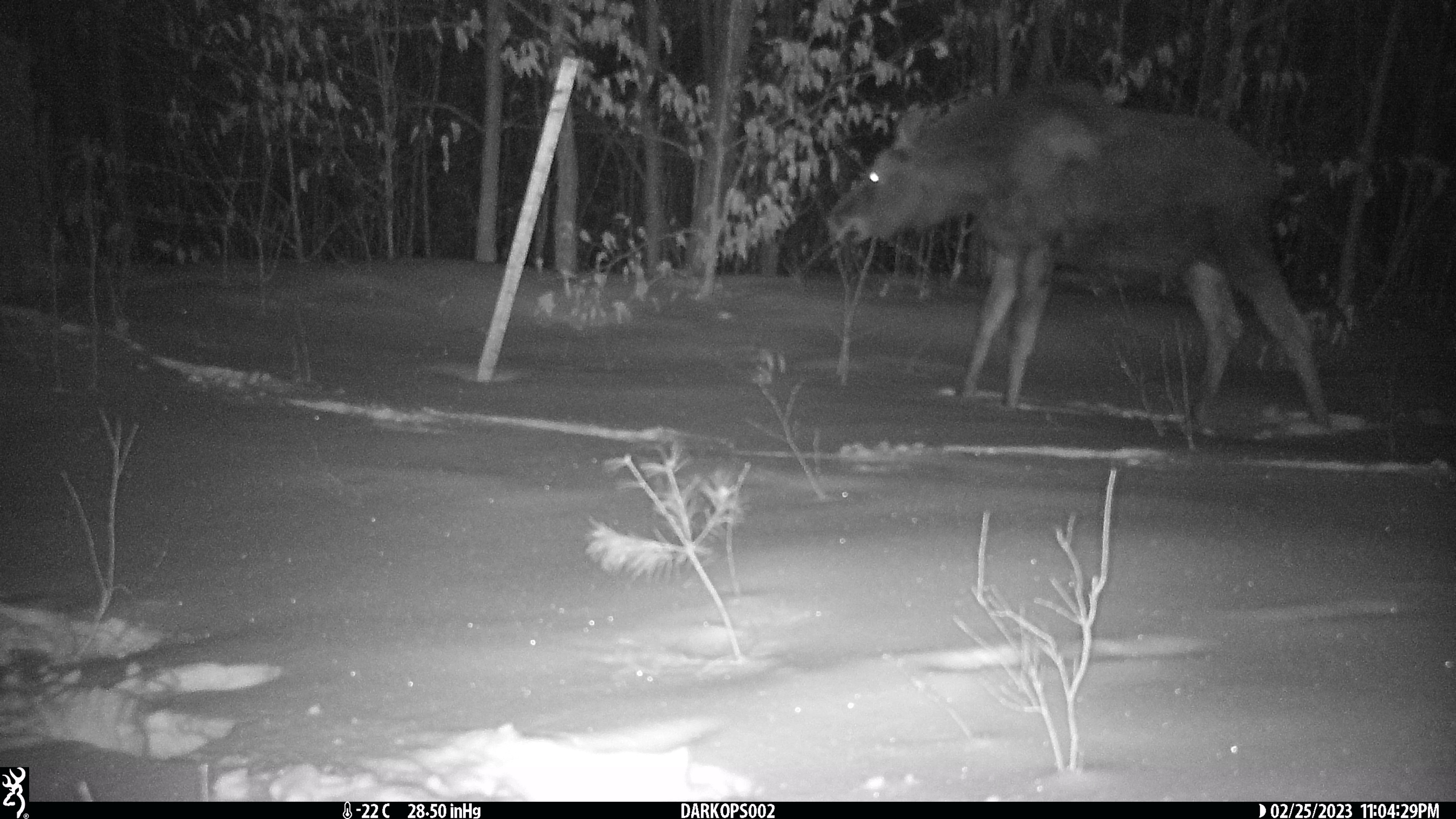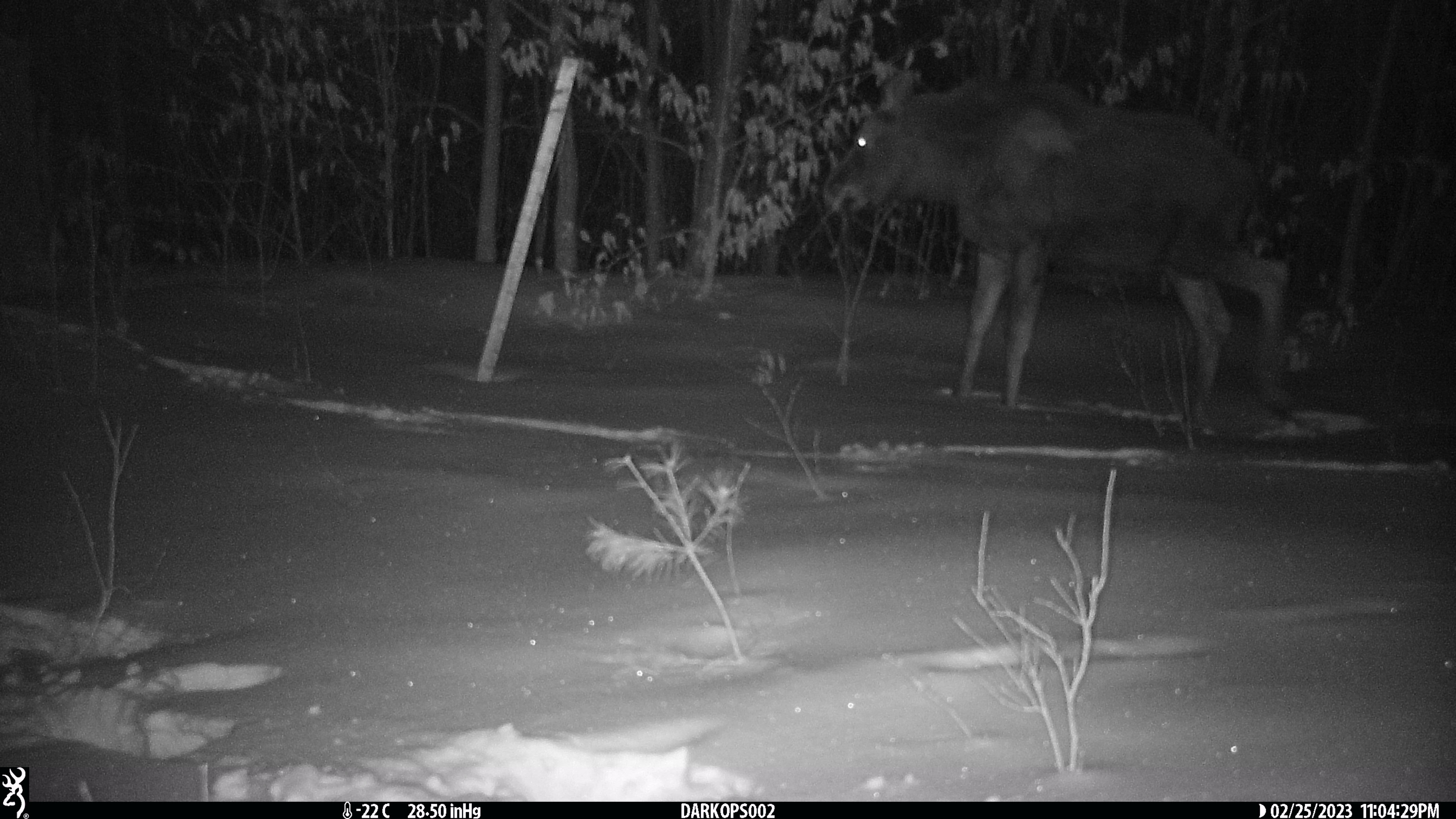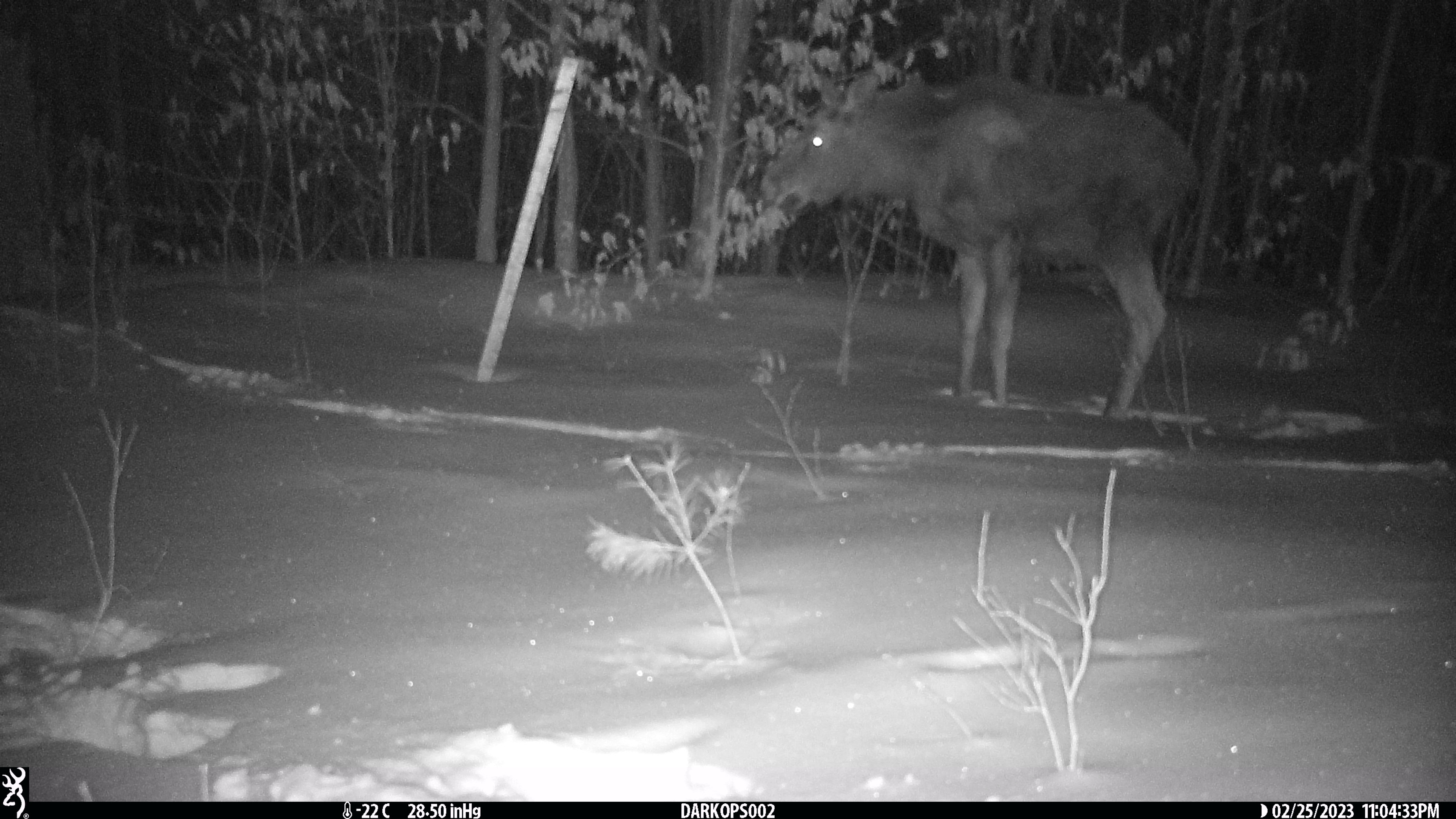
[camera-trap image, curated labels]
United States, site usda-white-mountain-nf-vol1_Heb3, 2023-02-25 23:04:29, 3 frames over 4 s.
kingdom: Animalia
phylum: Chordata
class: Mammalia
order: Artiodactyla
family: Cervidae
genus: Alces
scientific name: Alces alces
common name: moose